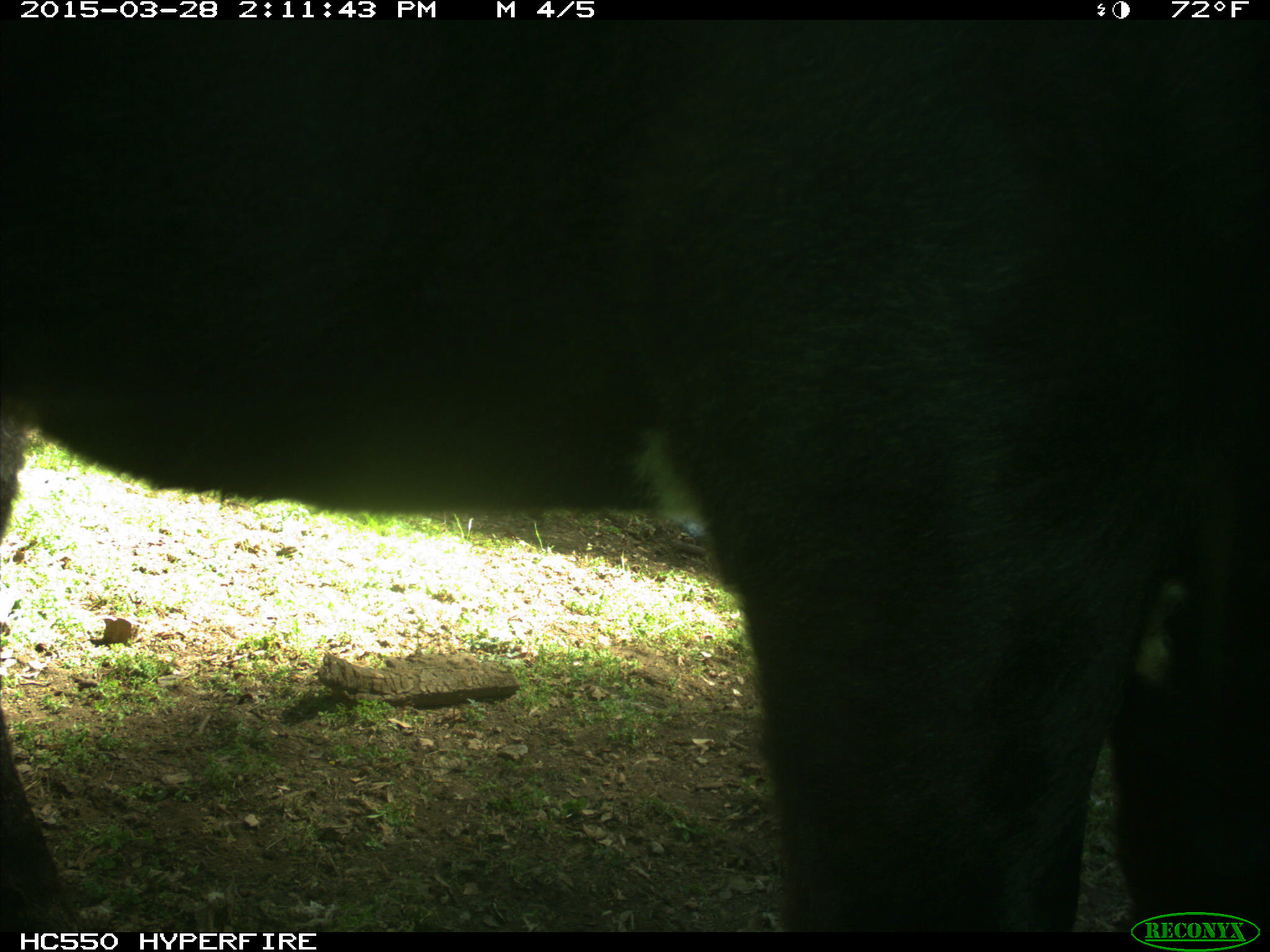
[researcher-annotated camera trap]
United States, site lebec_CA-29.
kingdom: Animalia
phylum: Chordata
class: Mammalia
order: Artiodactyla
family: Bovidae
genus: Bos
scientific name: Bos taurus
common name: domestic cow